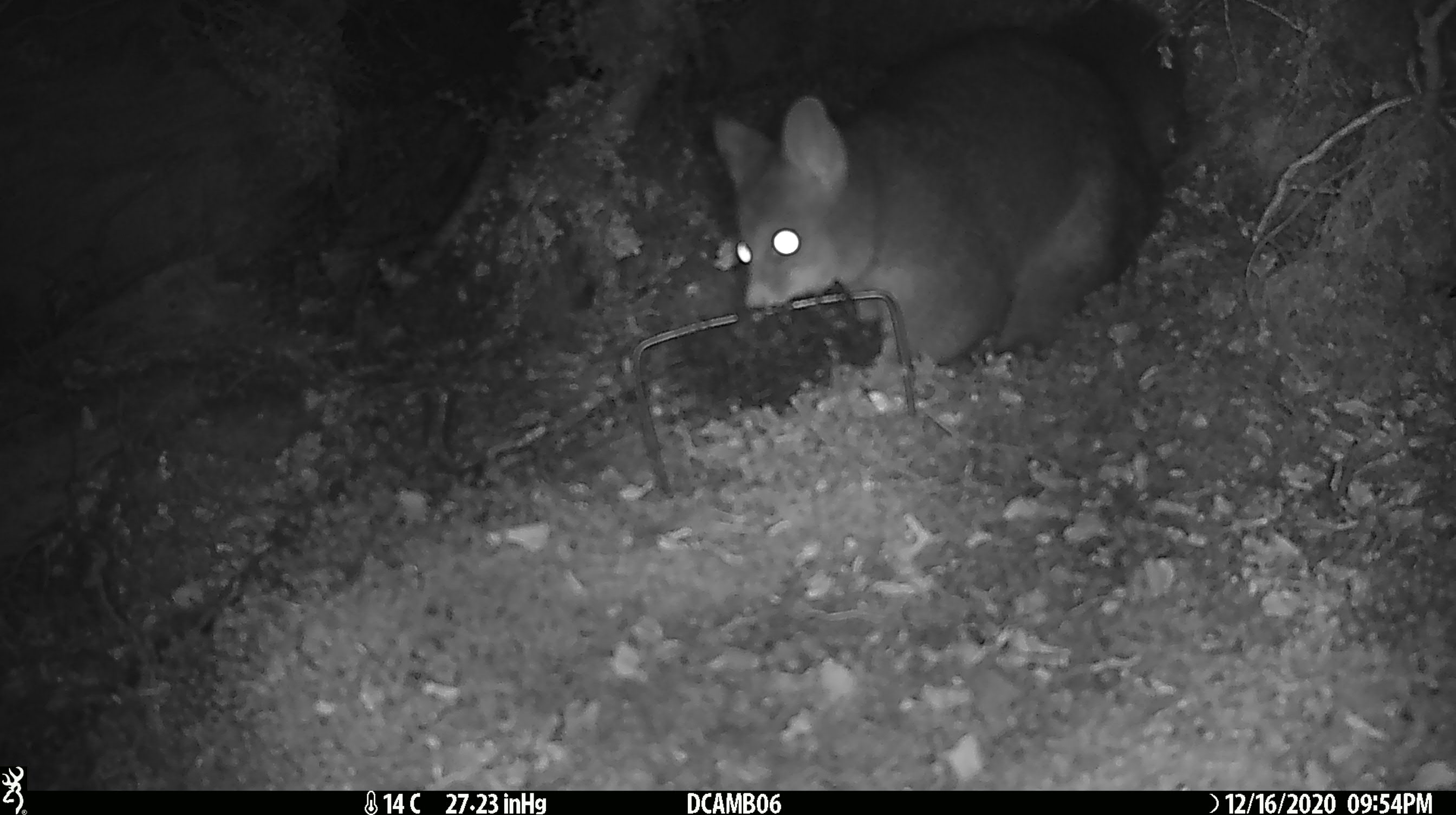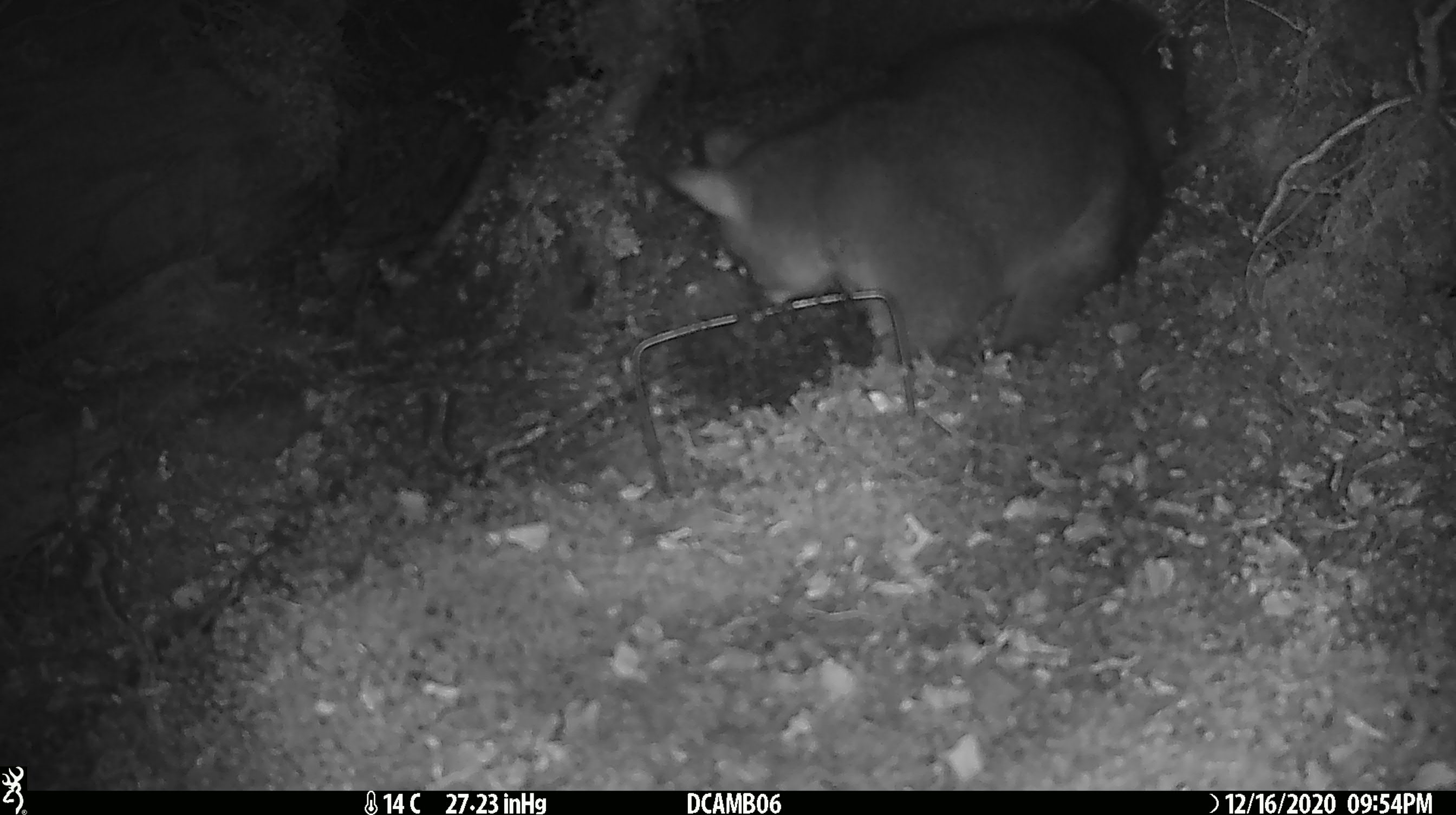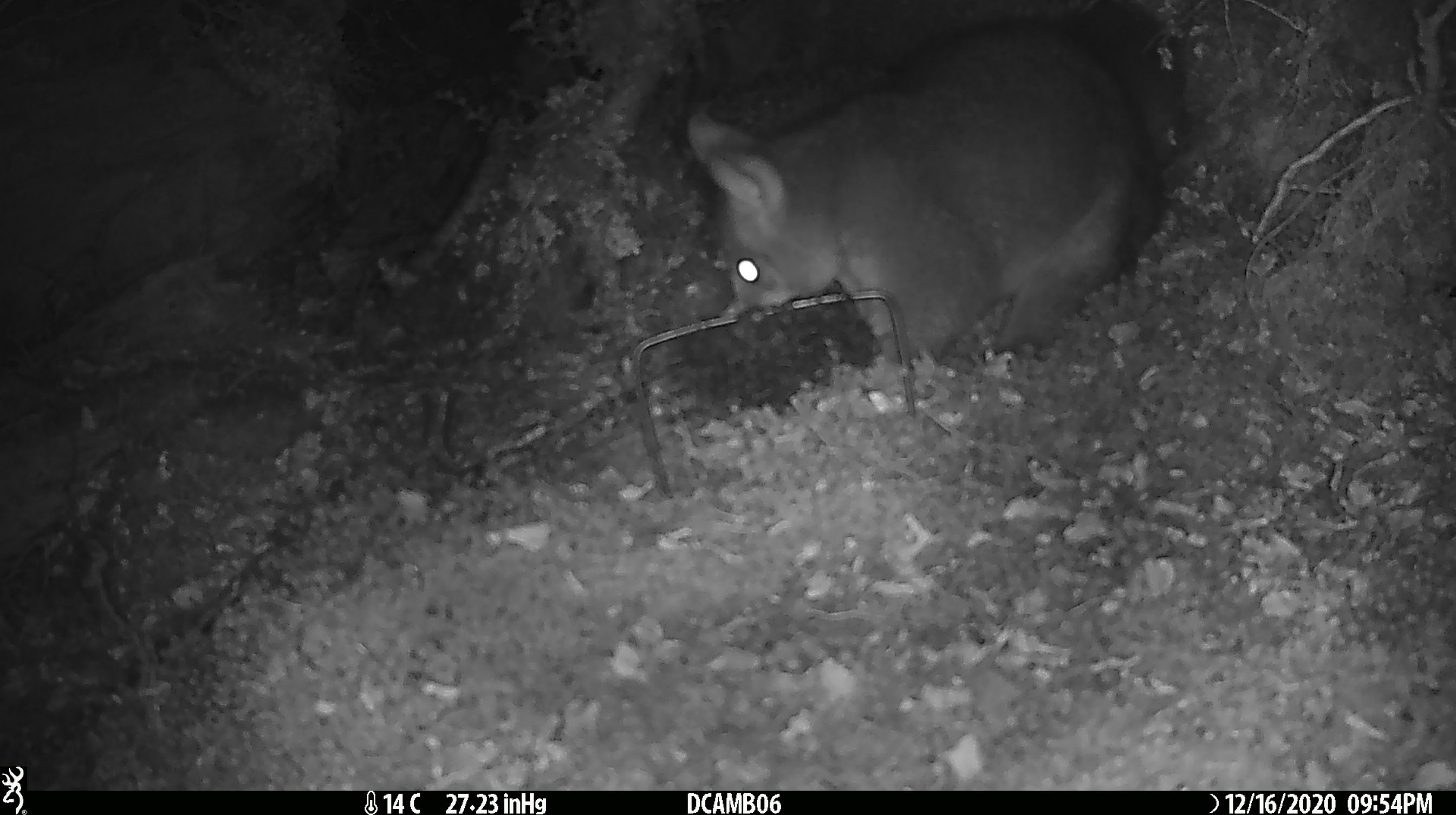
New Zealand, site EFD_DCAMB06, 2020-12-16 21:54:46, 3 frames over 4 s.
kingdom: Animalia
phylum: Chordata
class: Mammalia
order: Diprotodontia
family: Phalangeridae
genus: Trichosurus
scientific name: Trichosurus vulpecula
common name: common brushtail possum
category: possum